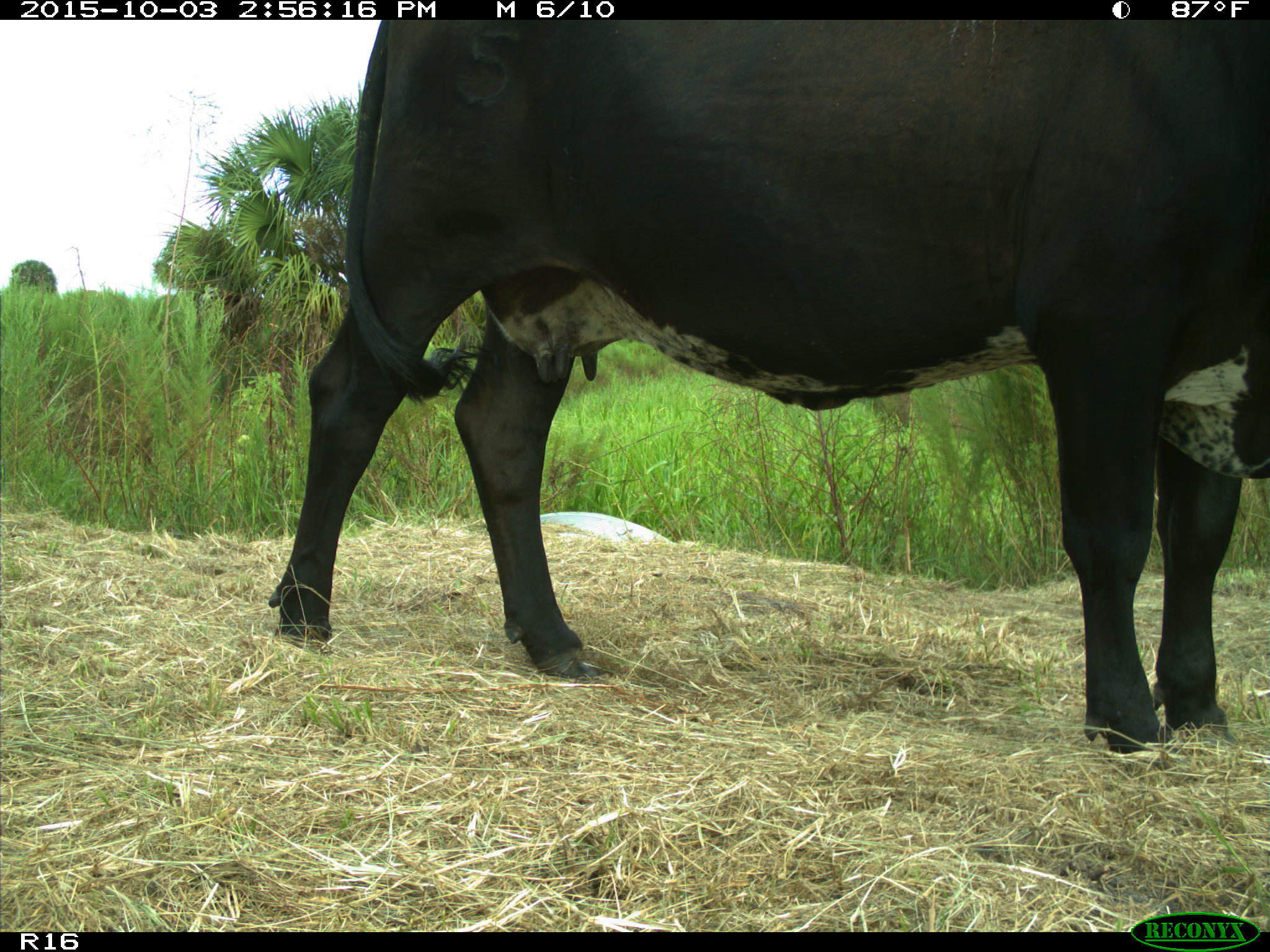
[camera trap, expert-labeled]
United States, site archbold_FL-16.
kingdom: Animalia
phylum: Chordata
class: Mammalia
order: Artiodactyla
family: Bovidae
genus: Bos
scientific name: Bos taurus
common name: domestic cow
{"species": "Bos taurus (domestic cow)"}